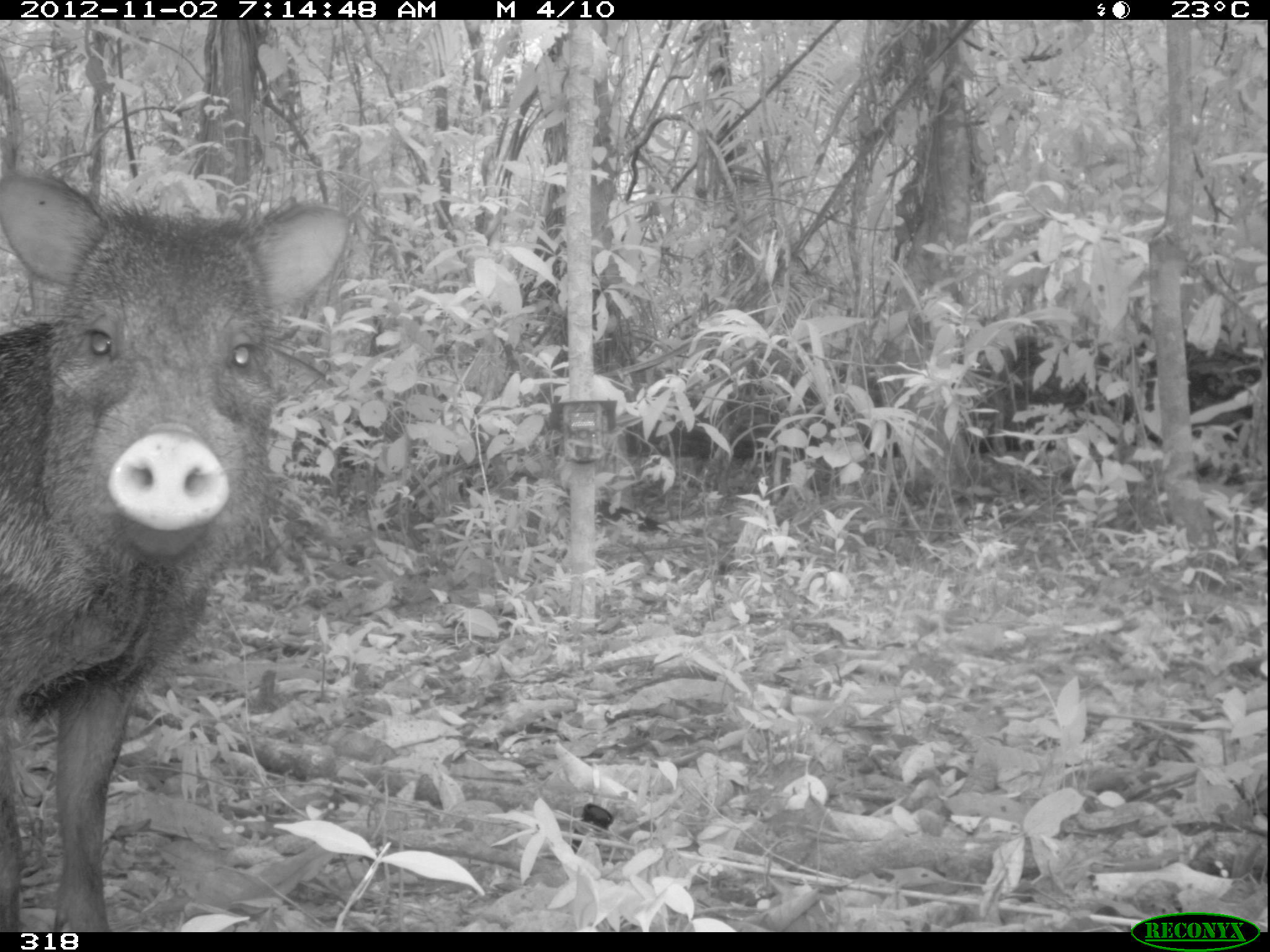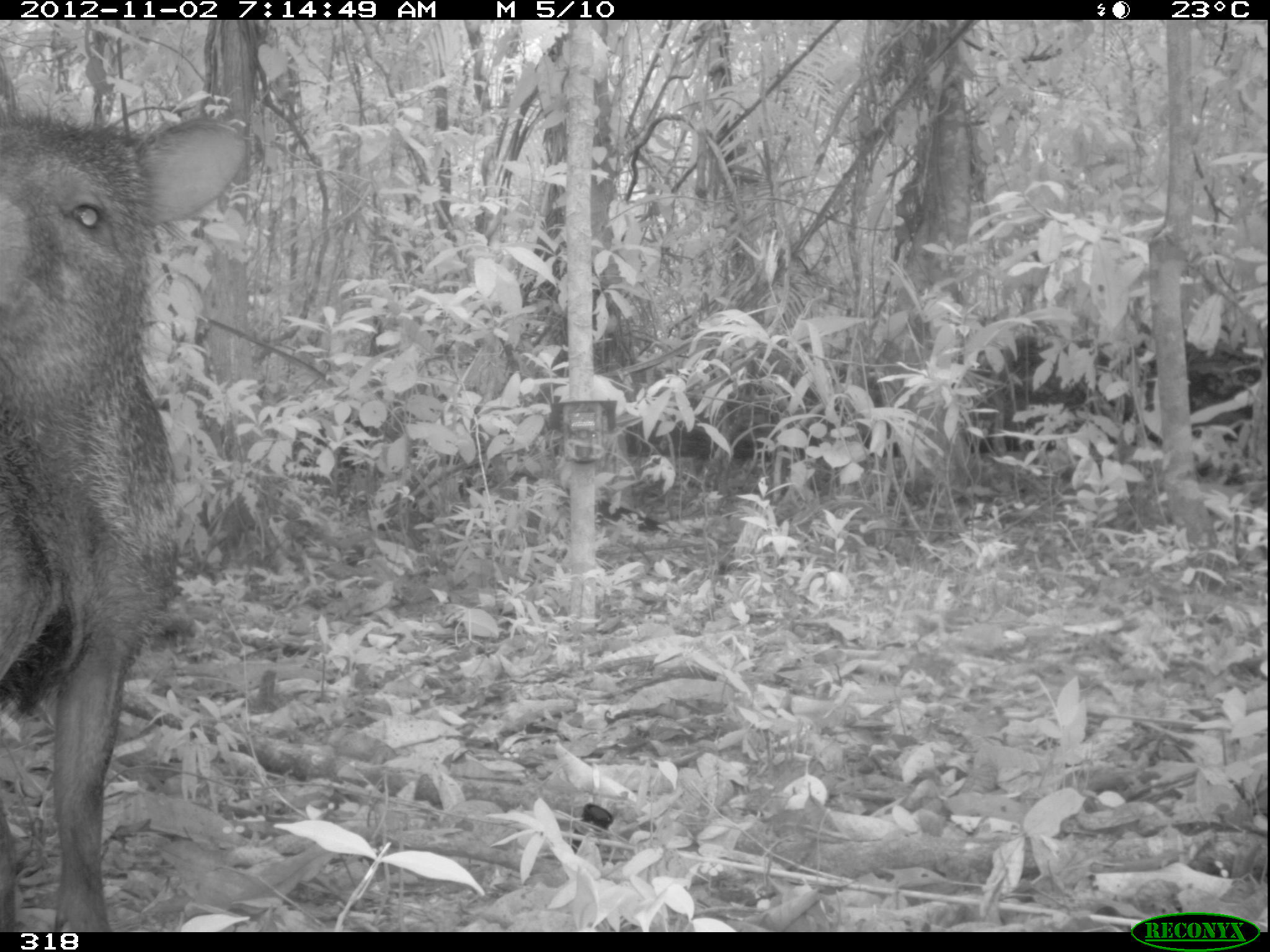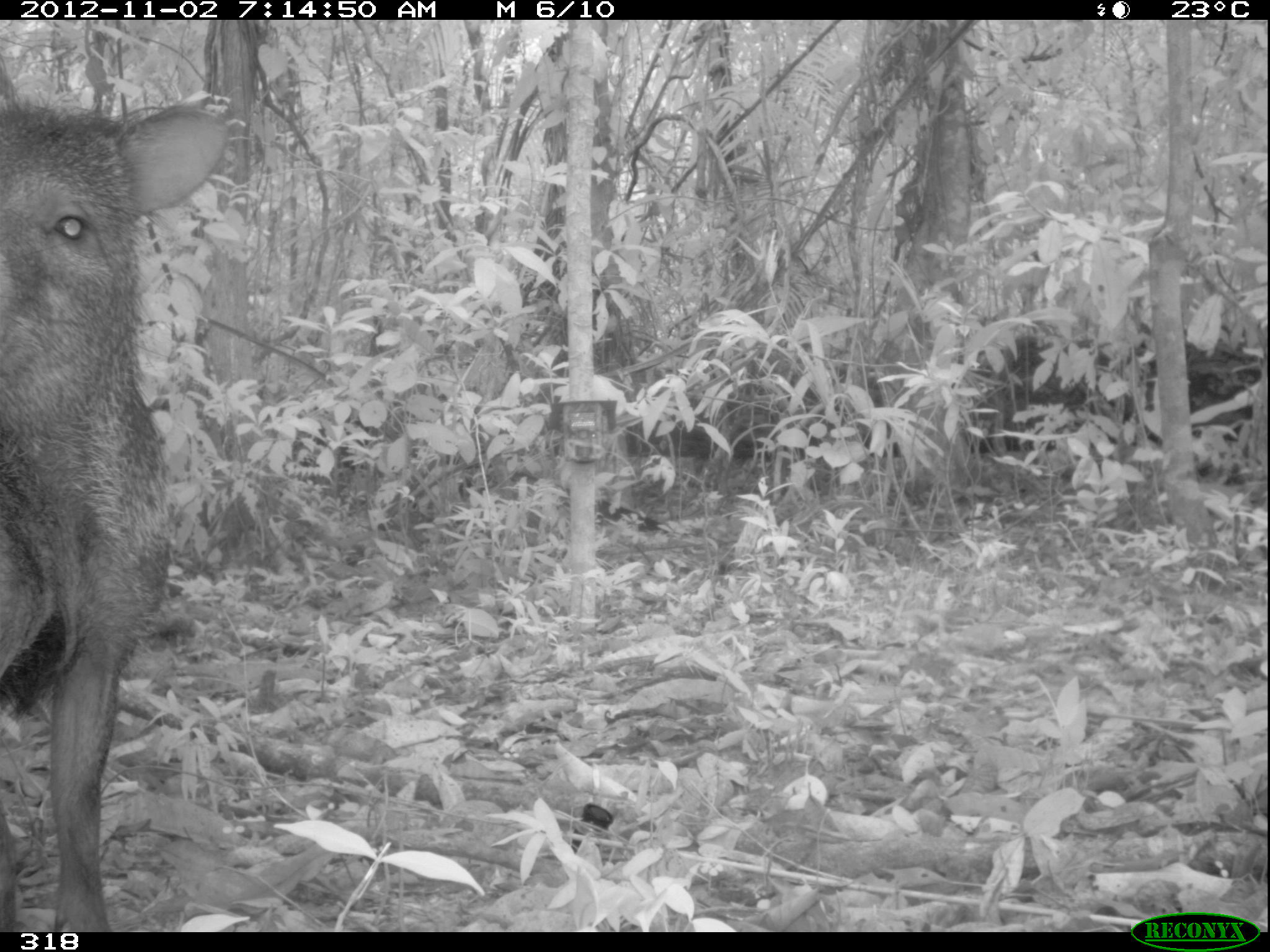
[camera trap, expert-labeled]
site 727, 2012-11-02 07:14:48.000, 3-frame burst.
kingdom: Animalia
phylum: Chordata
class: Mammalia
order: Artiodactyla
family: Tayassuidae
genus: Pecari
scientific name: Pecari tajacu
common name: collared peccary